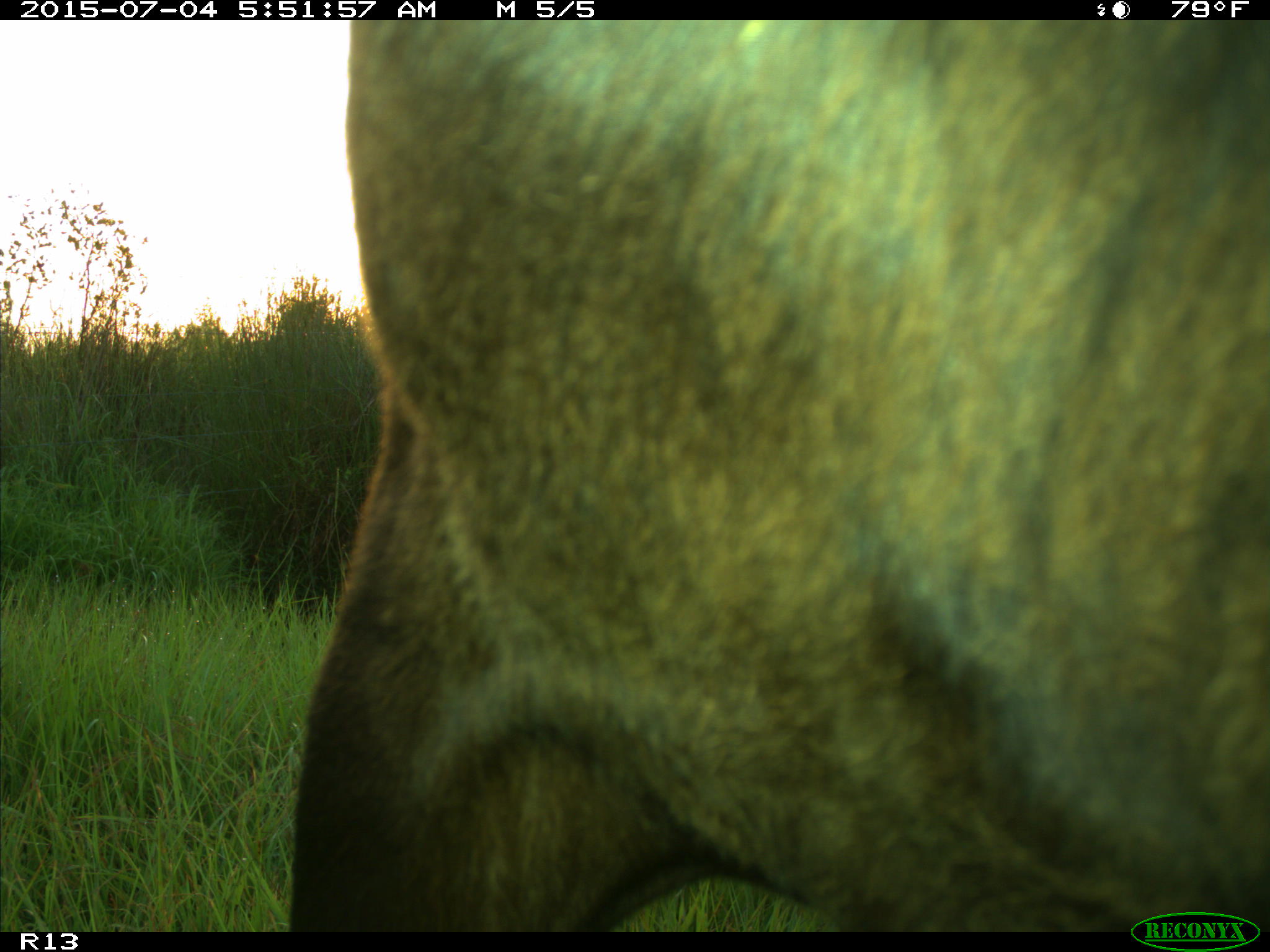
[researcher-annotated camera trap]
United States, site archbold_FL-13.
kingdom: Animalia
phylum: Chordata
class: Mammalia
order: Artiodactyla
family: Bovidae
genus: Bos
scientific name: Bos taurus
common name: domestic cow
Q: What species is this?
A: Bos taurus (domestic cow).